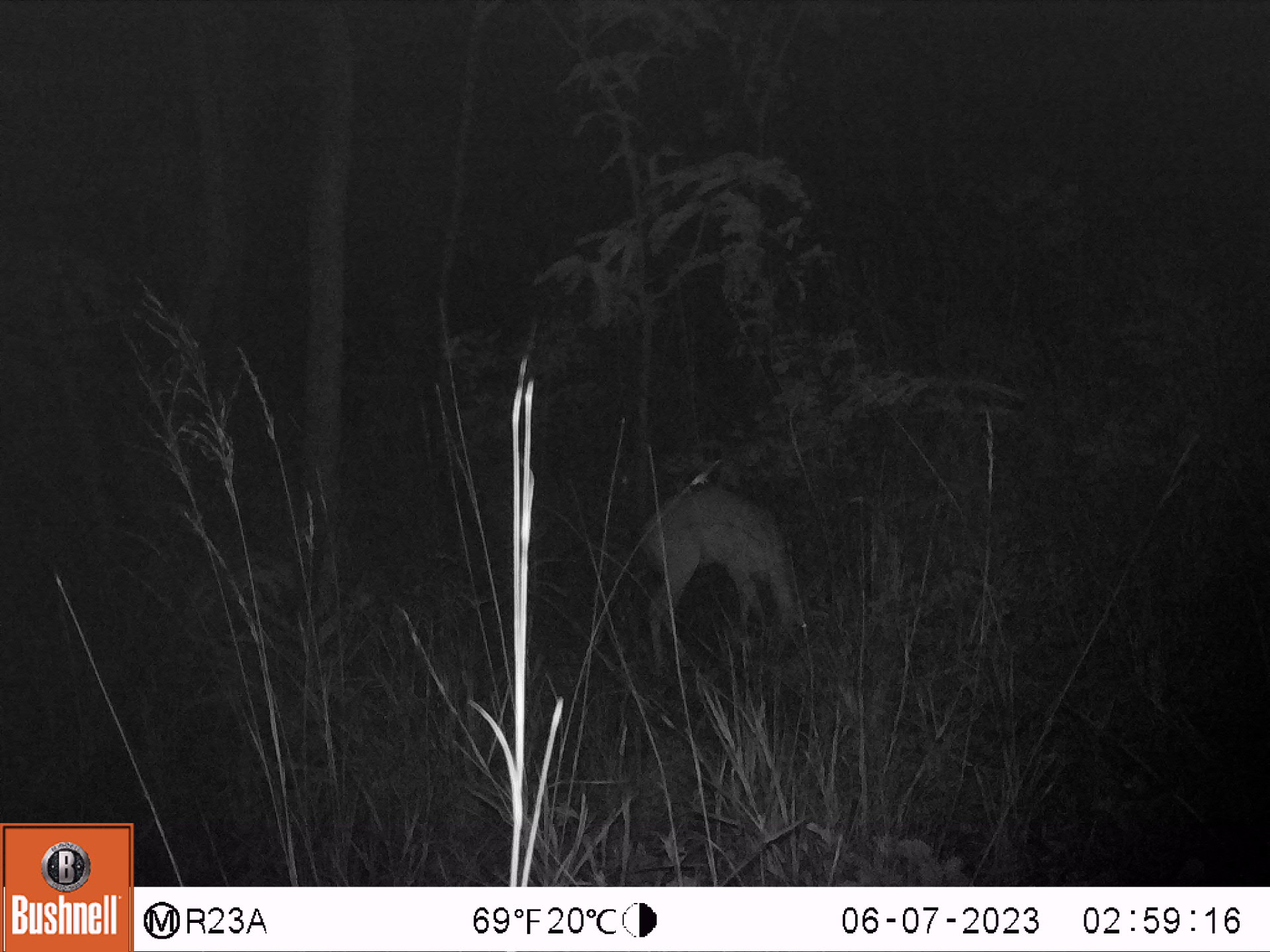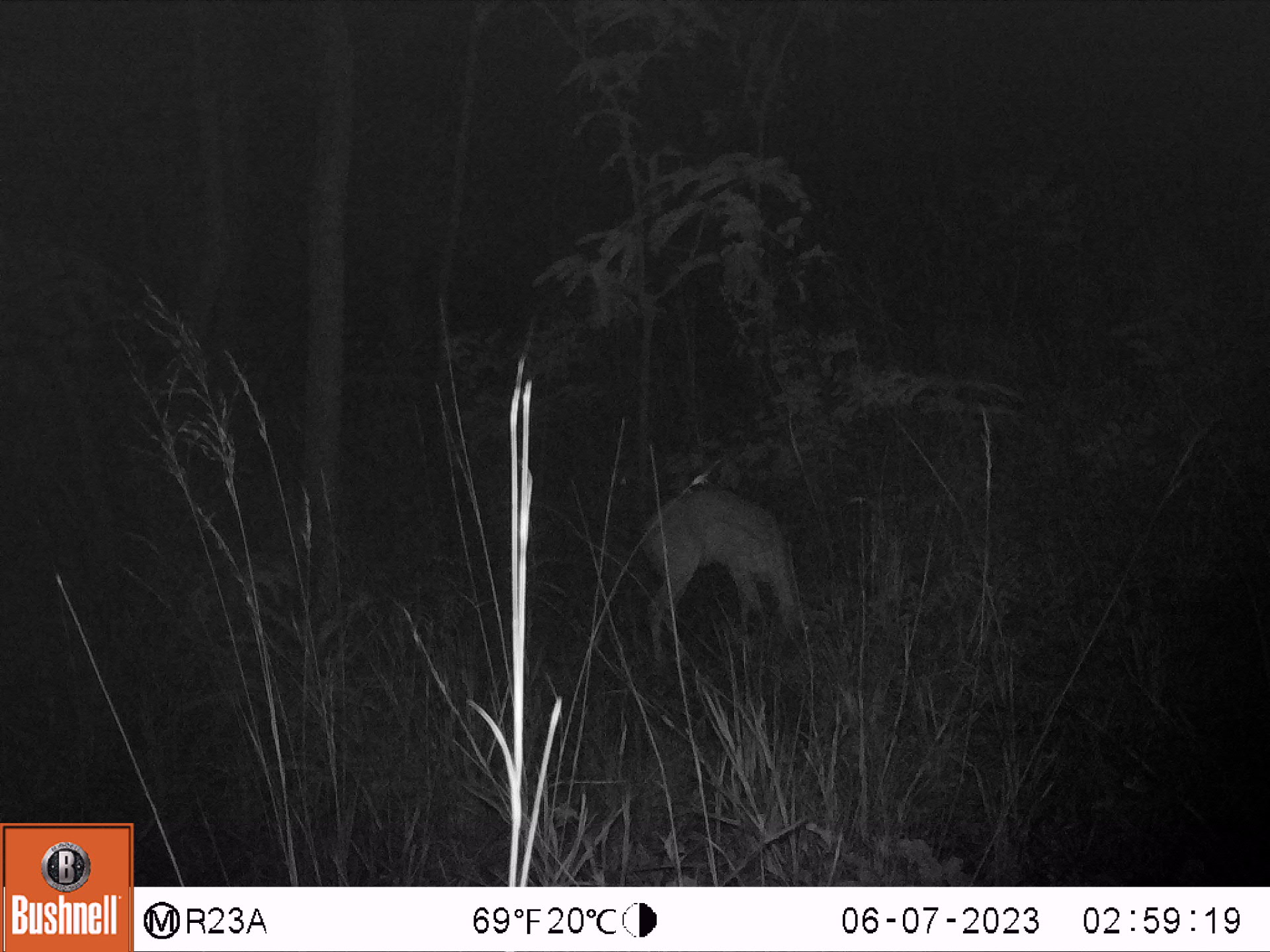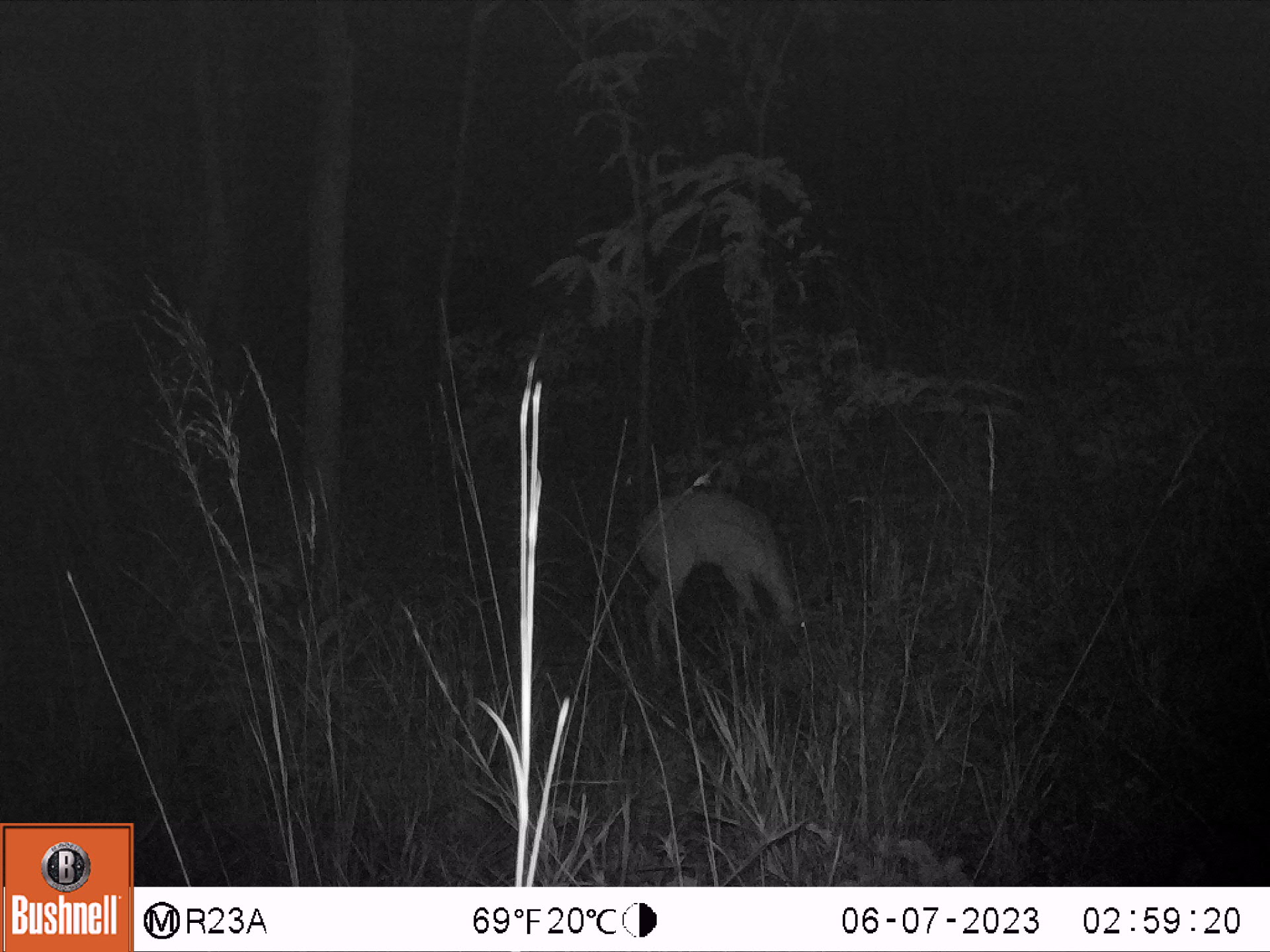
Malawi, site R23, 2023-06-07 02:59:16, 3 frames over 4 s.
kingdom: Animalia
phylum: Chordata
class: Mammalia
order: Artiodactyla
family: Bovidae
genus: Sylvicapra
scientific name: Sylvicapra grimmia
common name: common duiker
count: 1